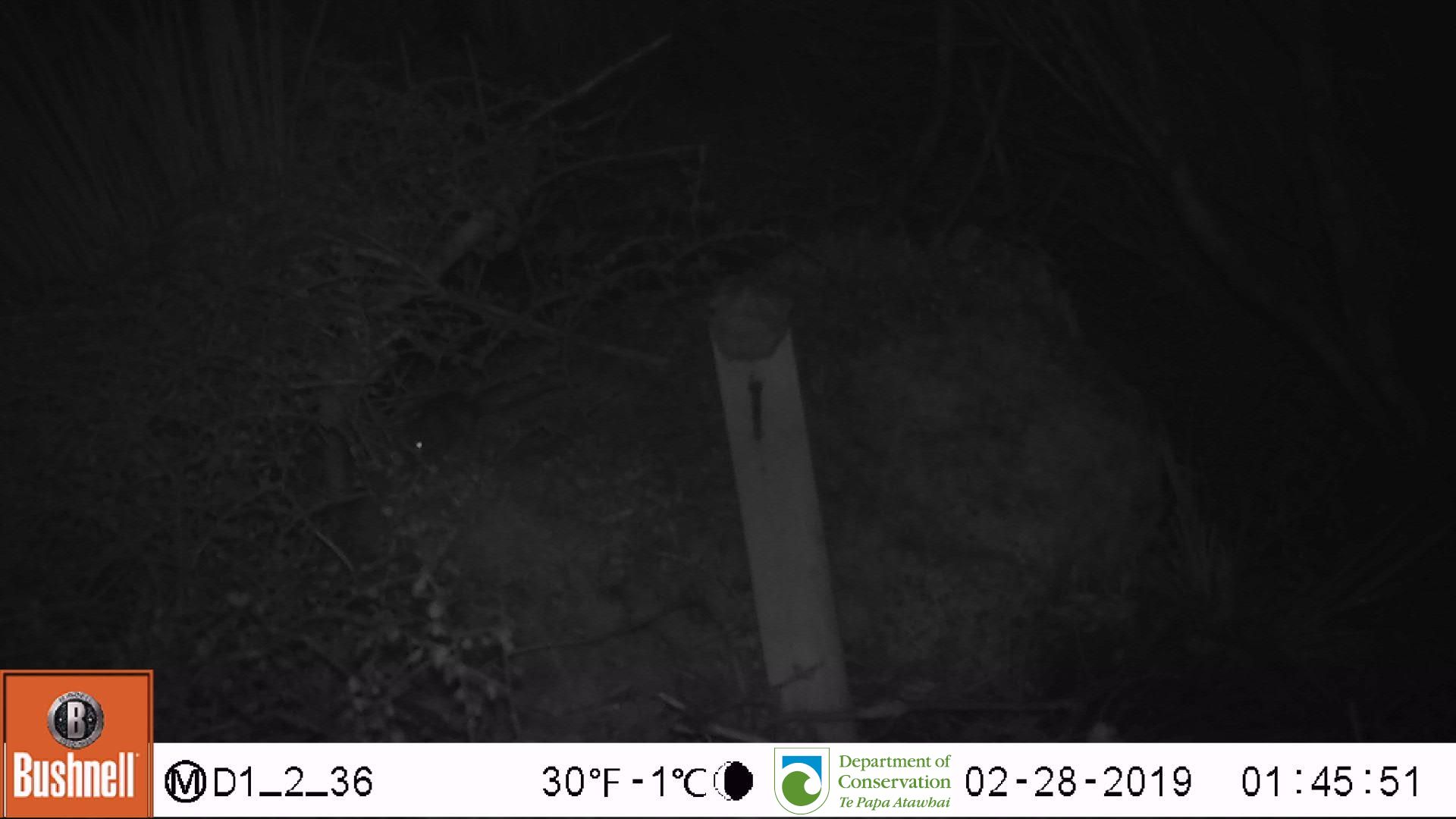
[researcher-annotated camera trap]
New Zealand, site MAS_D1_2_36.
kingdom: Animalia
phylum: Chordata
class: Mammalia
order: Rodentia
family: Muridae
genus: Mus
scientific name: Mus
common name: mouse